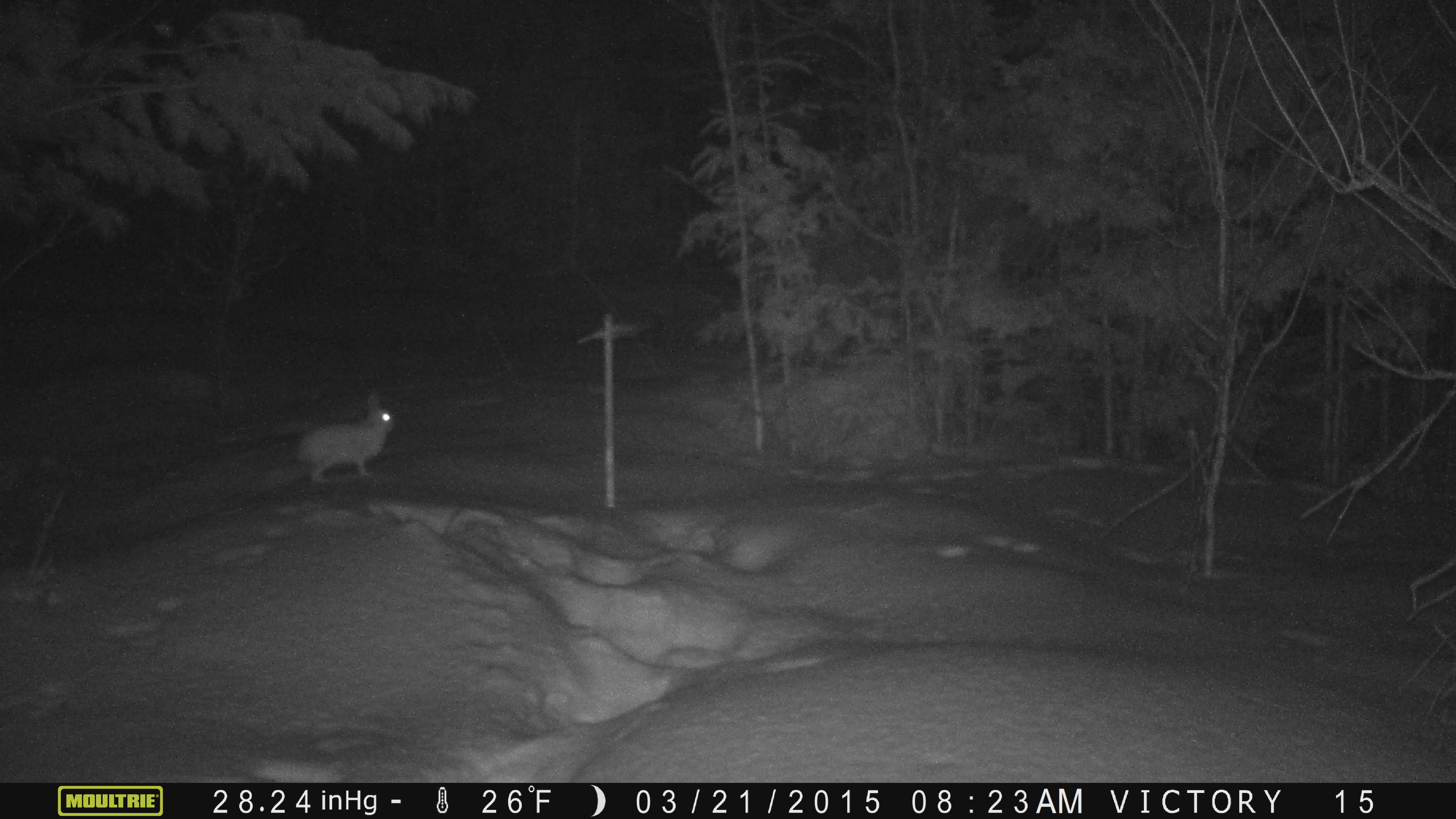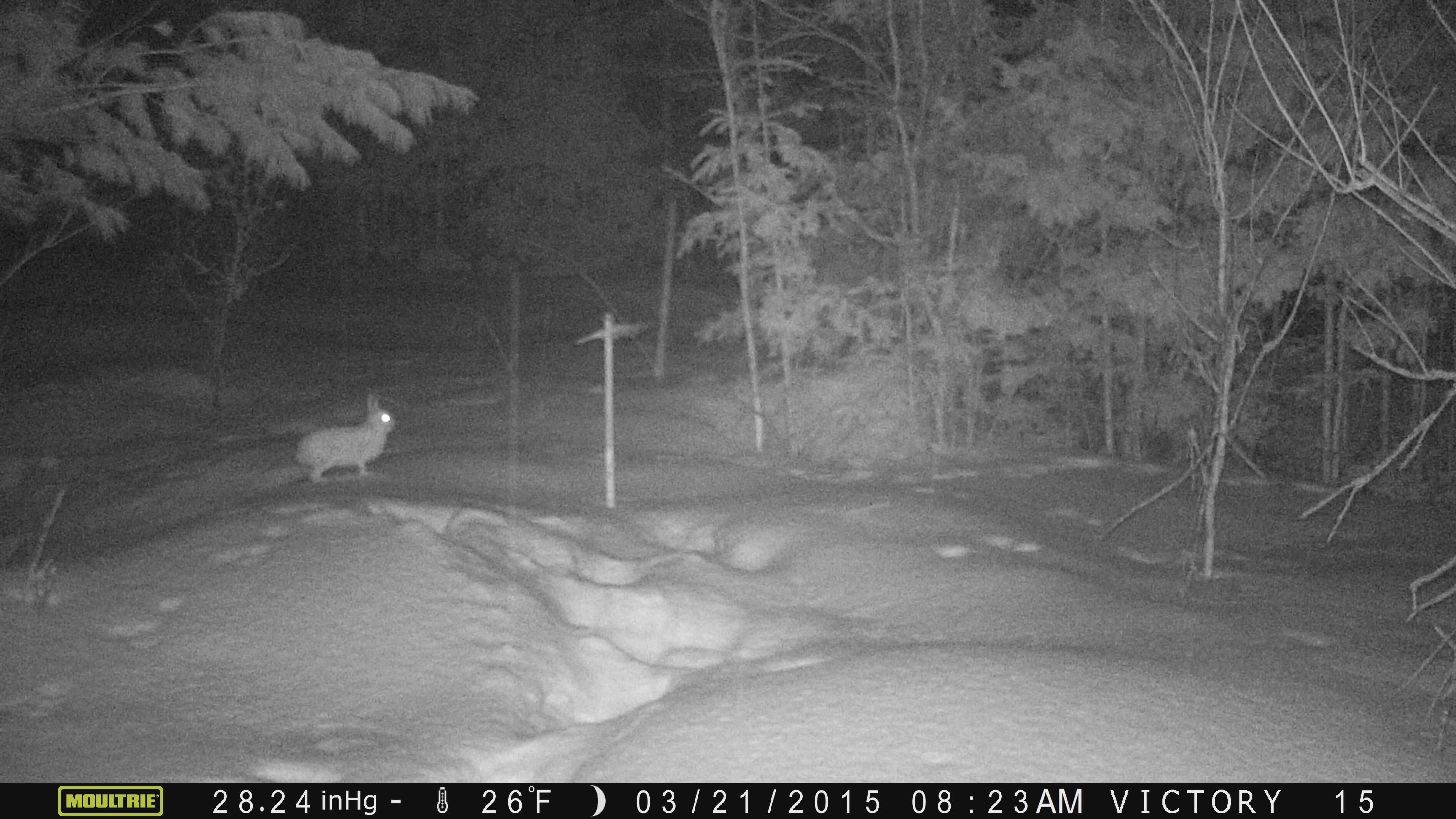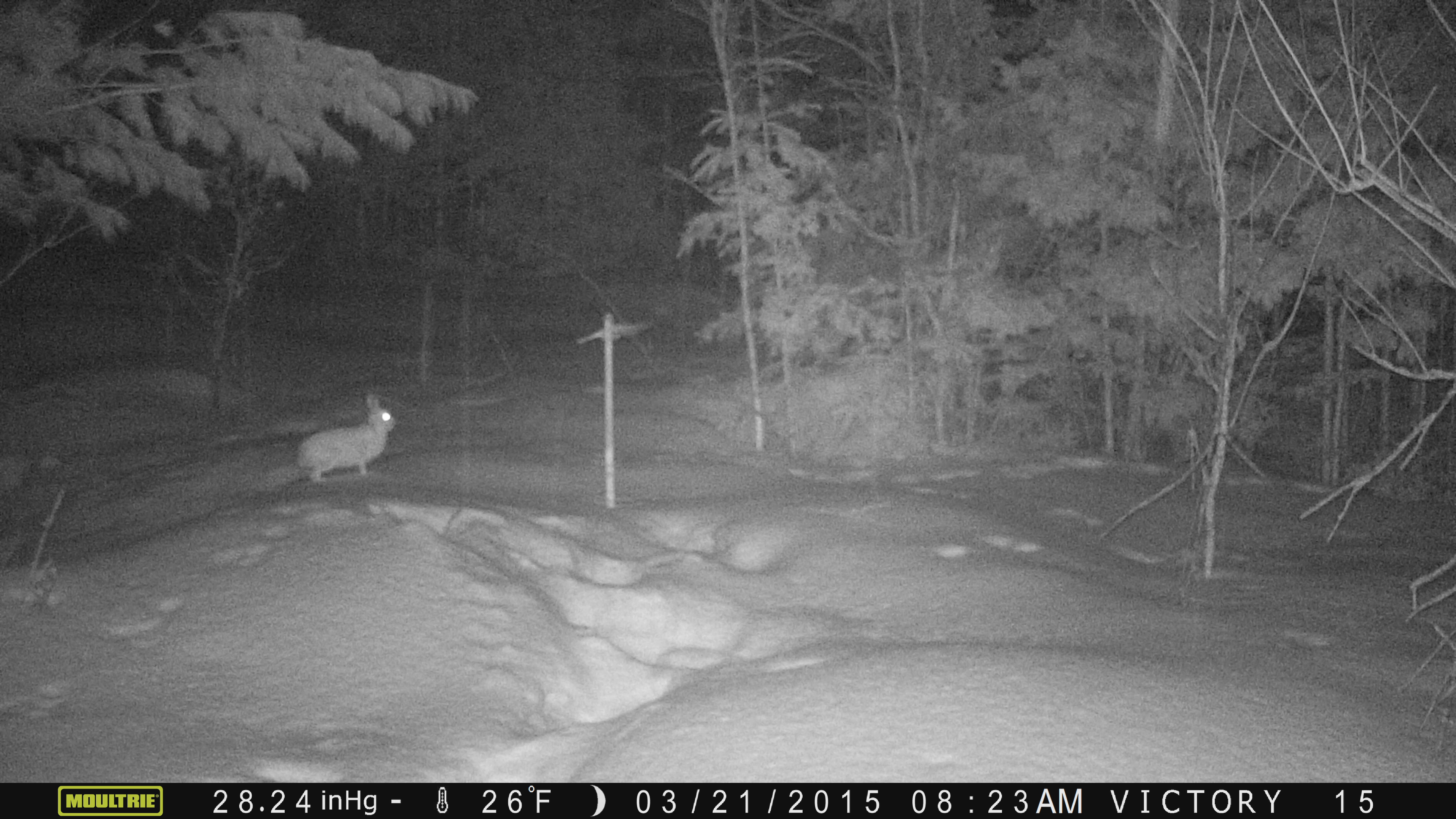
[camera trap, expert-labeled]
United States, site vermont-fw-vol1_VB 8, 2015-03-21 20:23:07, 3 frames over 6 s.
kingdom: Animalia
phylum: Chordata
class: Mammalia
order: Lagomorpha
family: Leporidae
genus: Lepus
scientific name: Lepus americanus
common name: snowshoe hare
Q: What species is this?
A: Snowshoe hare (Lepus americanus).